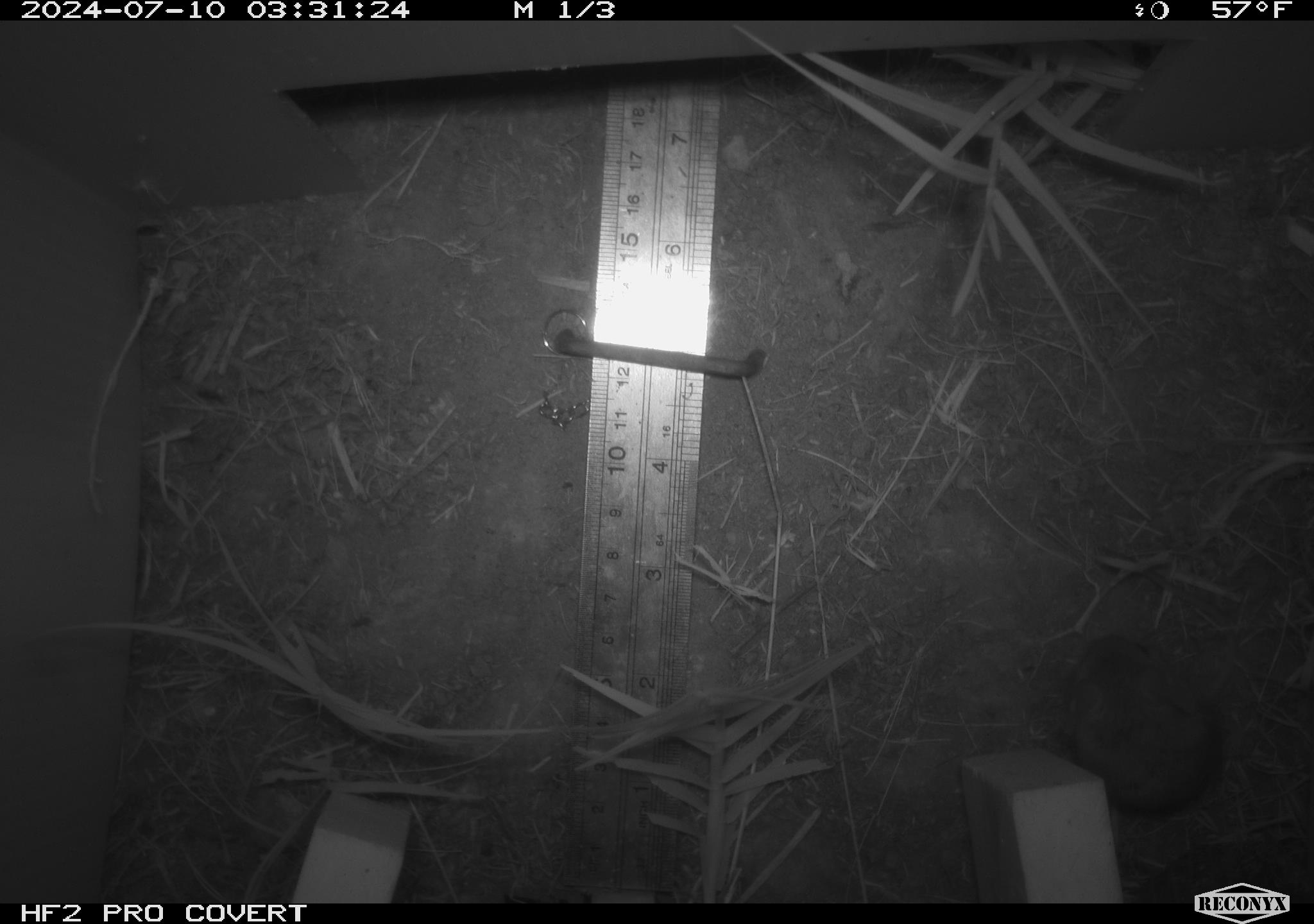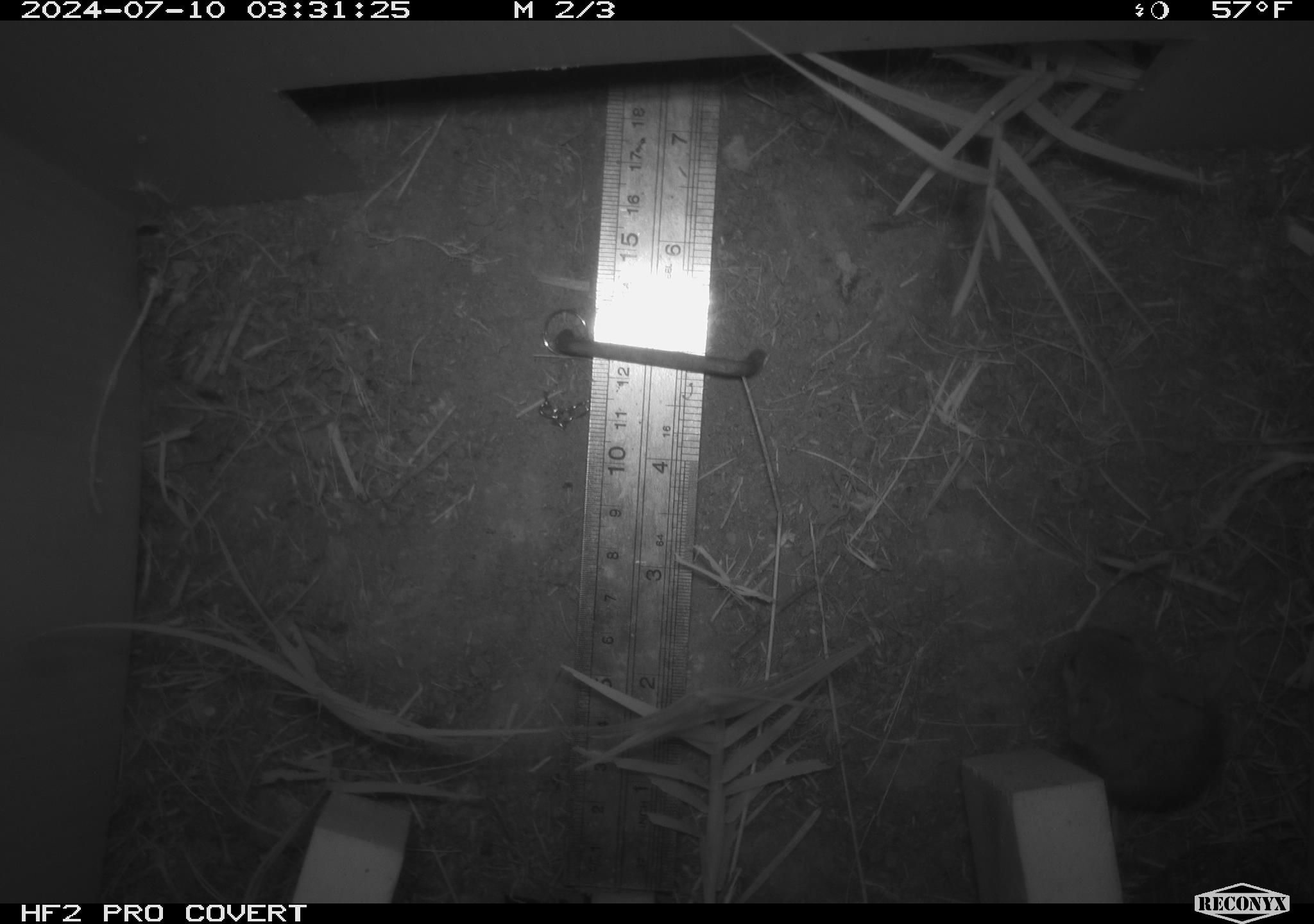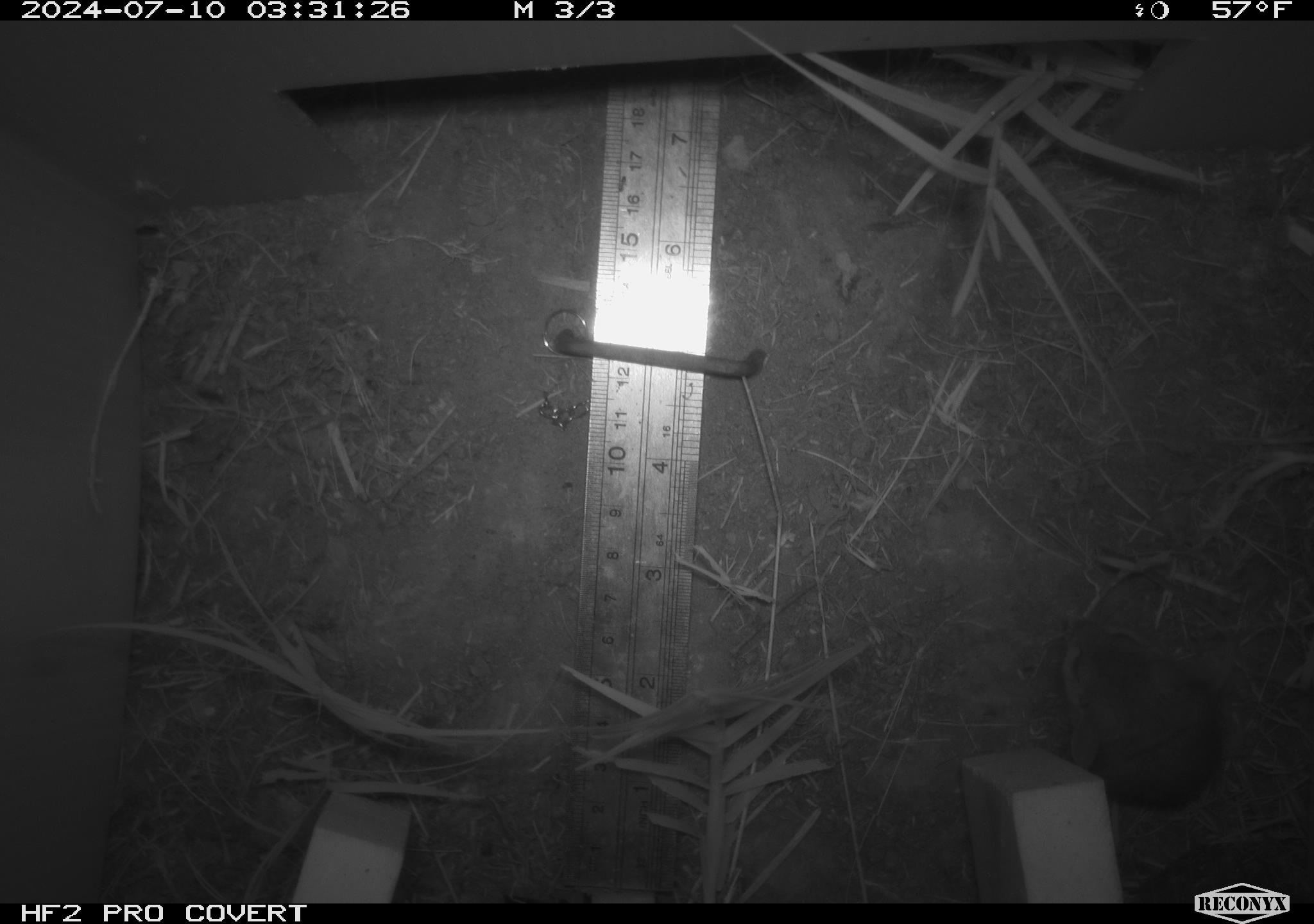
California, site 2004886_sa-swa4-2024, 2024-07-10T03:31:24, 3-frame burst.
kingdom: Animalia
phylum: Chordata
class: Mammalia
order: Rodentia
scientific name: Rodentia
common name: mouse species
Mouse species (Rodentia).